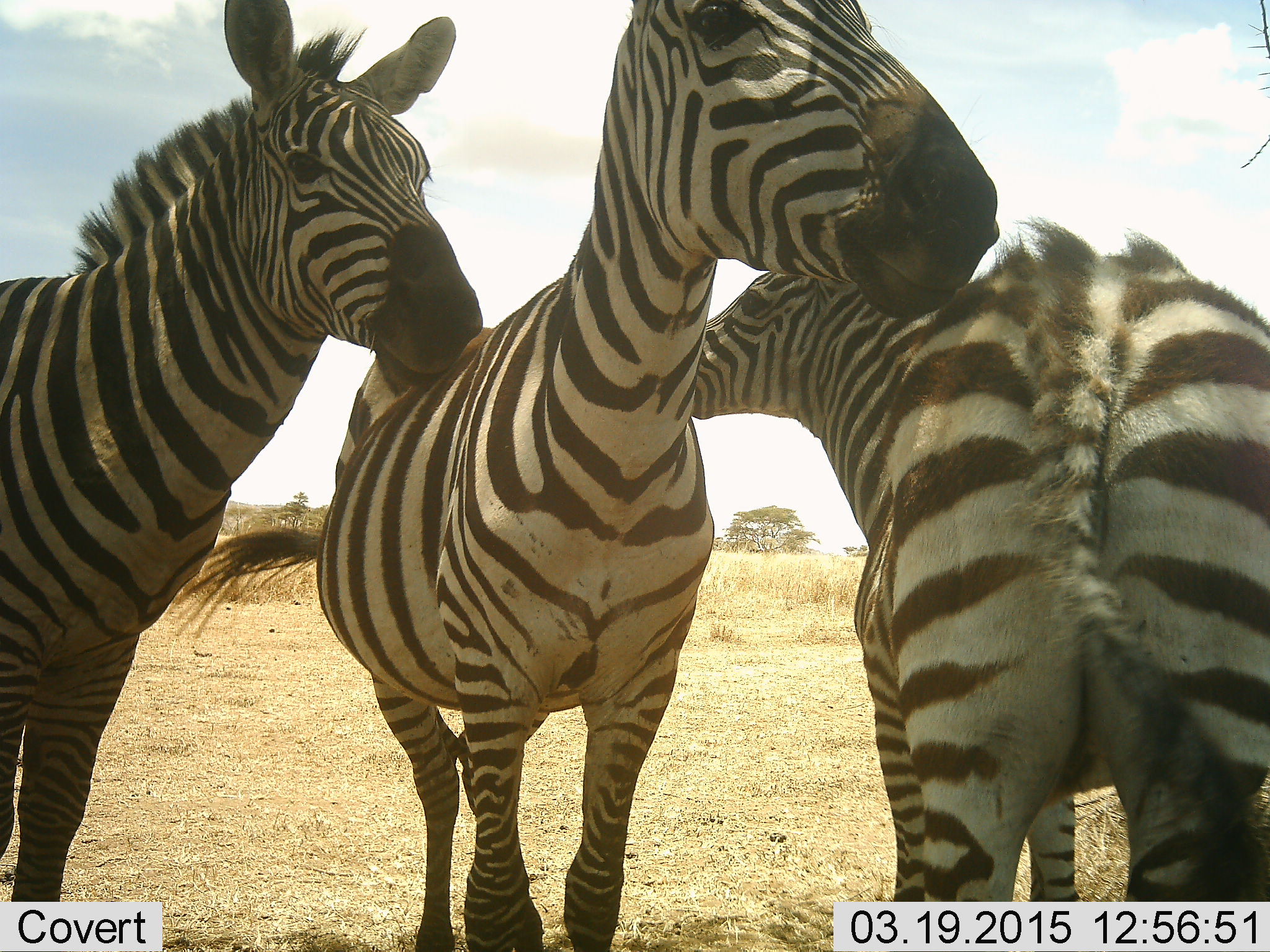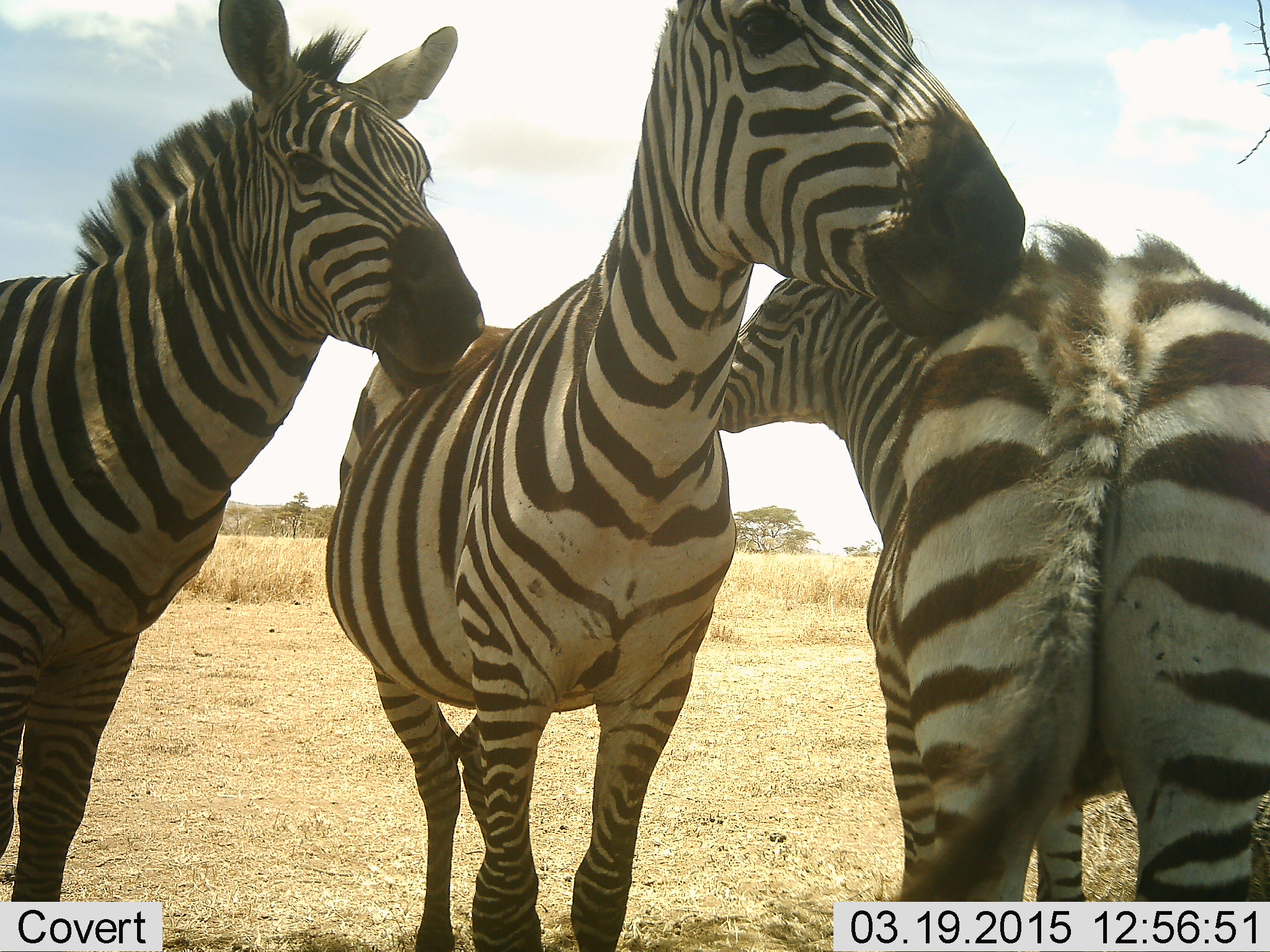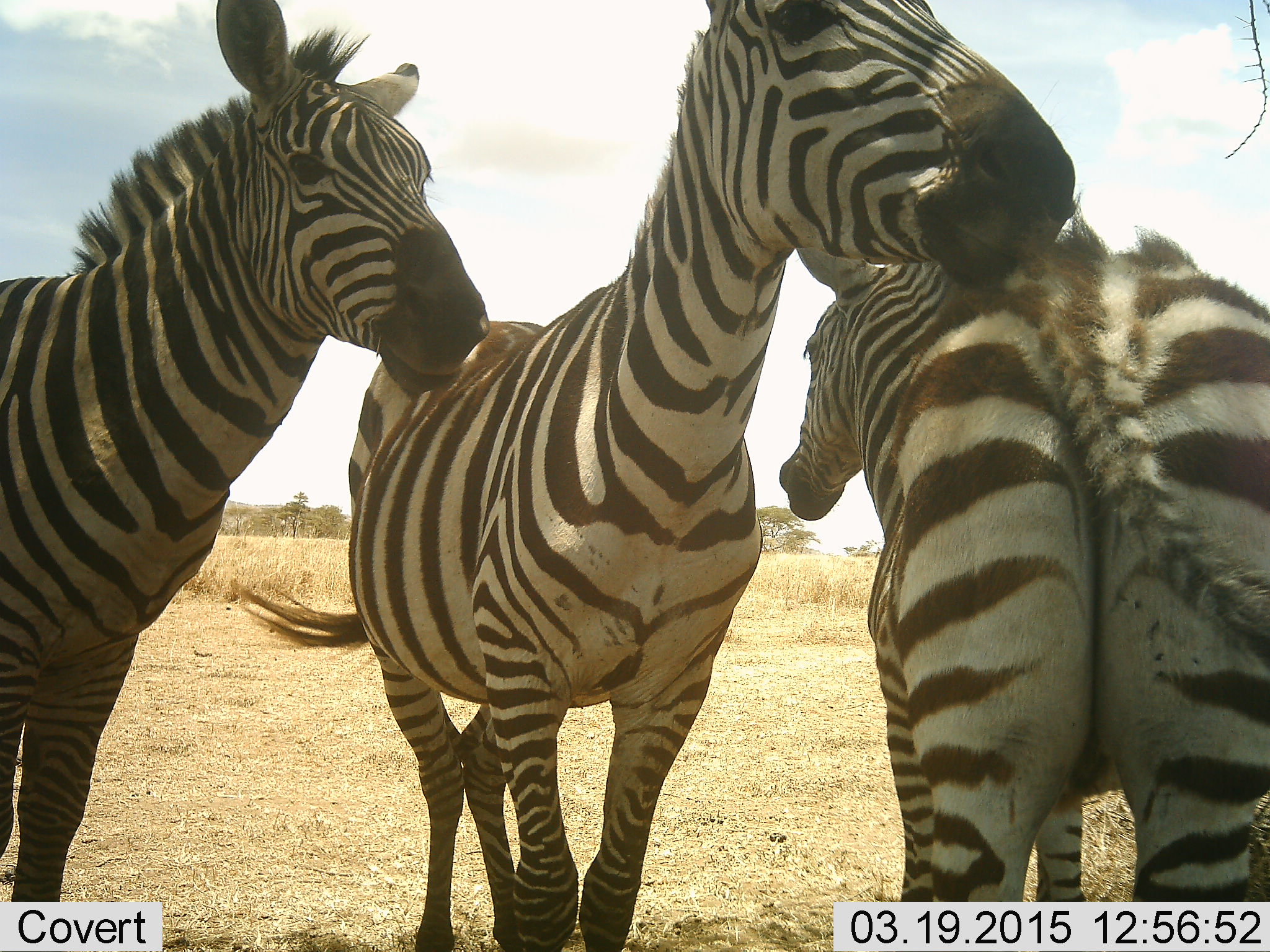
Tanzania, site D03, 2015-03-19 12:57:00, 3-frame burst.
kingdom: Animalia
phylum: Chordata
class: Mammalia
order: Perissodactyla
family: Equidae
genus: Equus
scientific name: Equus quagga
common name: plains zebra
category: zebra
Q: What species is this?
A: Zebra (plains zebra) (Equus quagga).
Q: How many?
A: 3.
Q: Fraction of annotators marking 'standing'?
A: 90%.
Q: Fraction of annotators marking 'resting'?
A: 0%.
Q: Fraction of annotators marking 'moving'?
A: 0%.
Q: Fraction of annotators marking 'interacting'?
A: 80%.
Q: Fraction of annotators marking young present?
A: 10%.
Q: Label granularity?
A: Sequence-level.